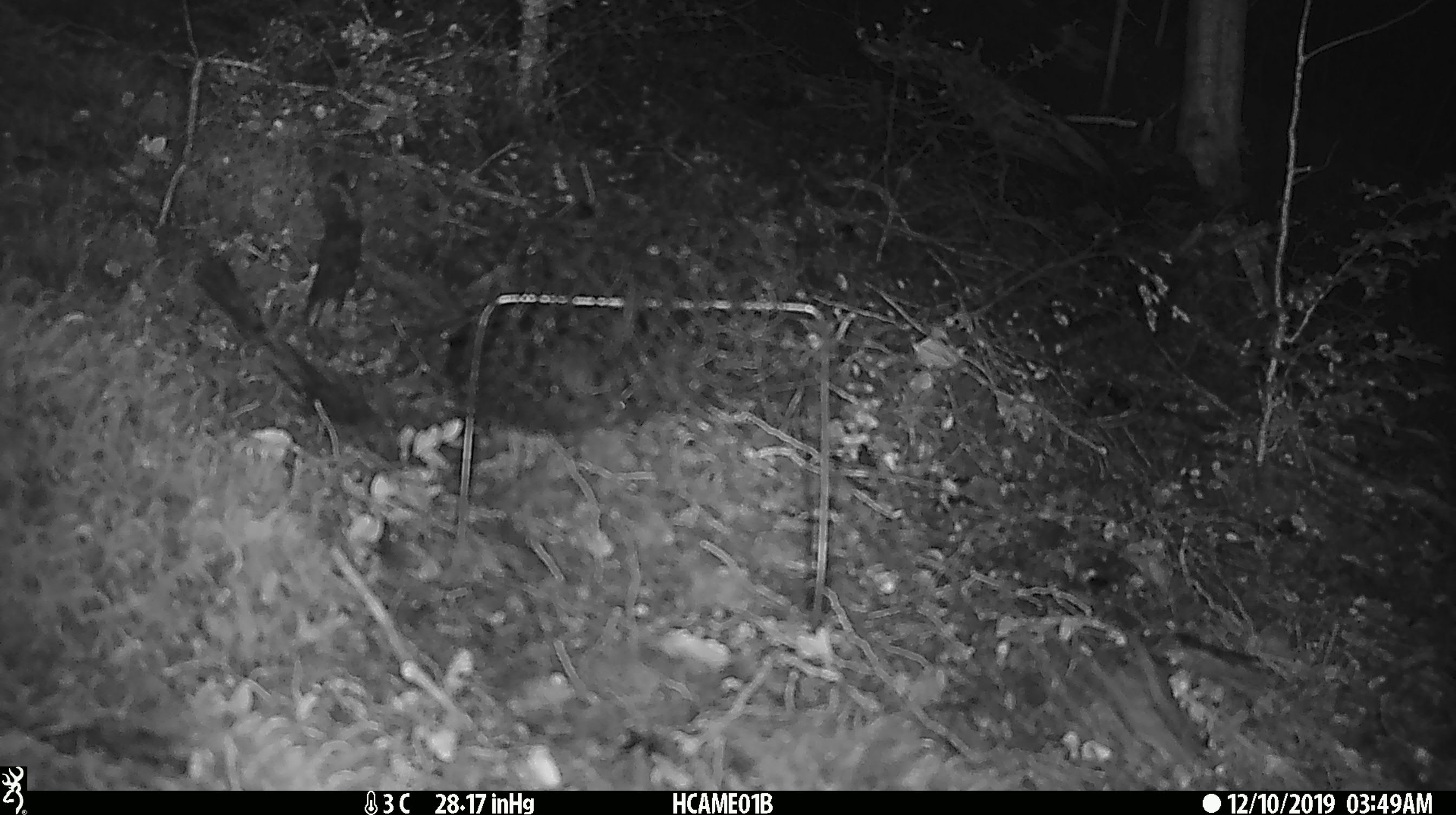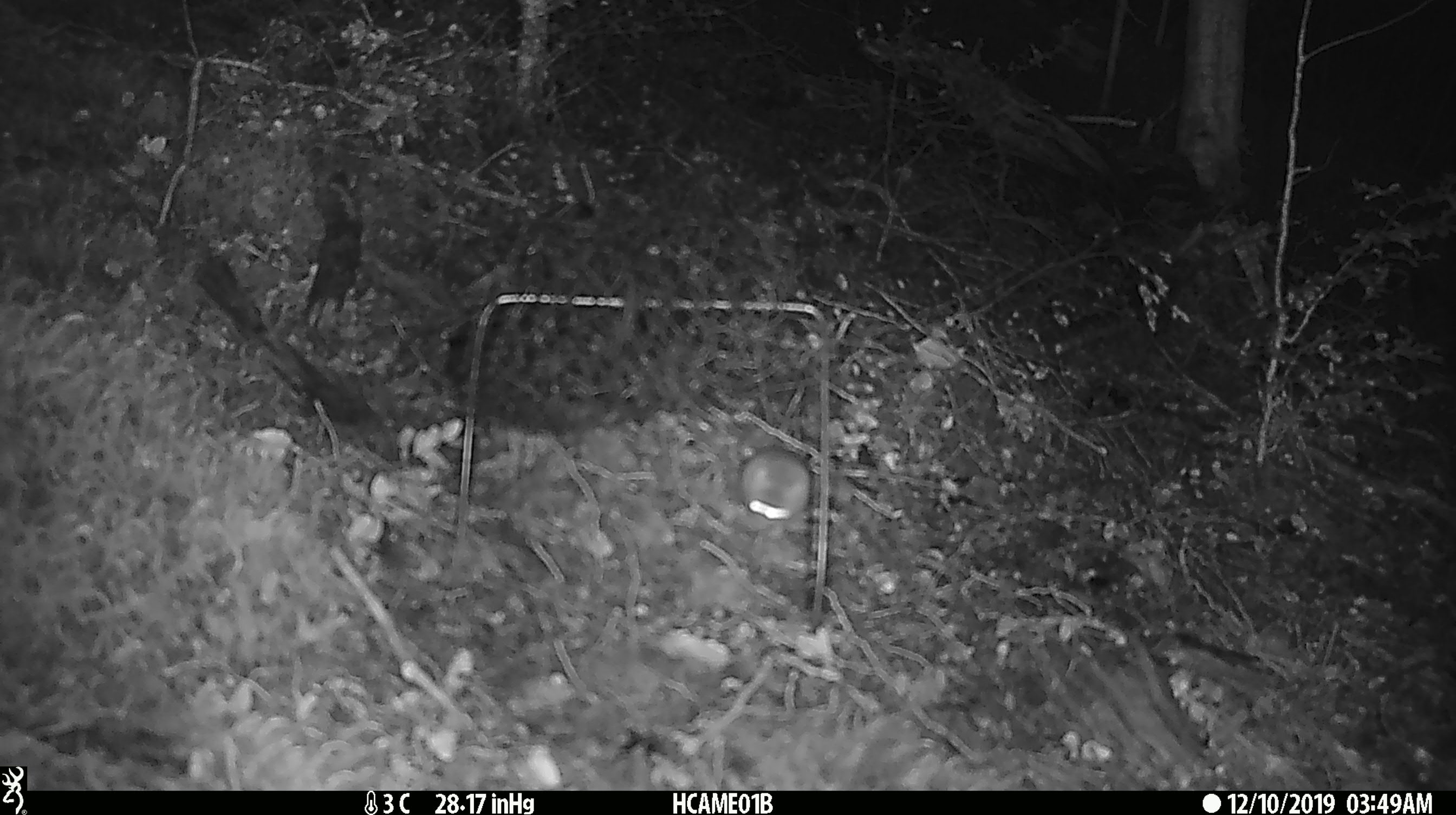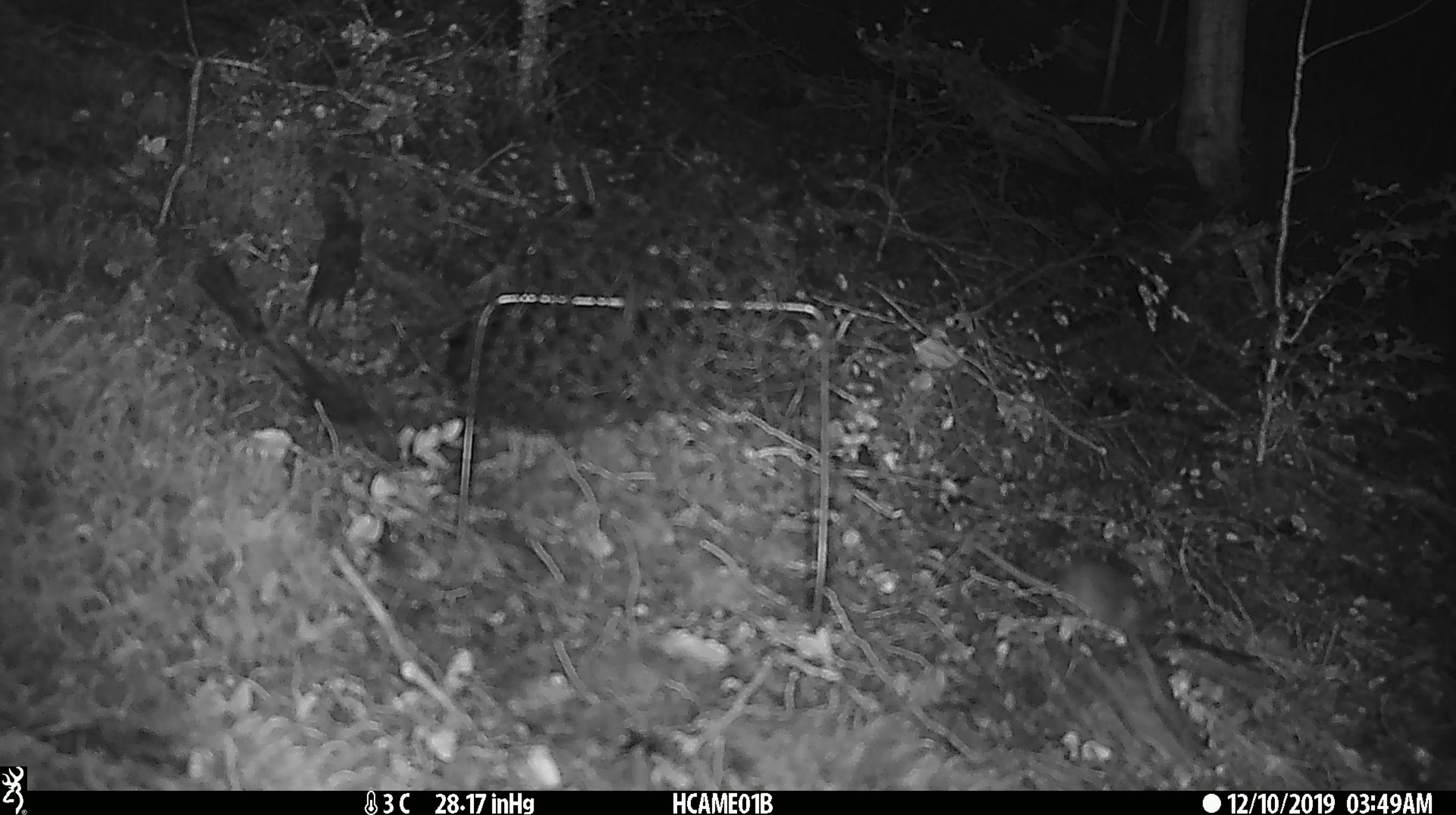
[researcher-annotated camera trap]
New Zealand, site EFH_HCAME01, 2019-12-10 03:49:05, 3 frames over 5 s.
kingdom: Animalia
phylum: Chordata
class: Mammalia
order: Rodentia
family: Muridae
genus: Mus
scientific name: Mus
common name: mouse